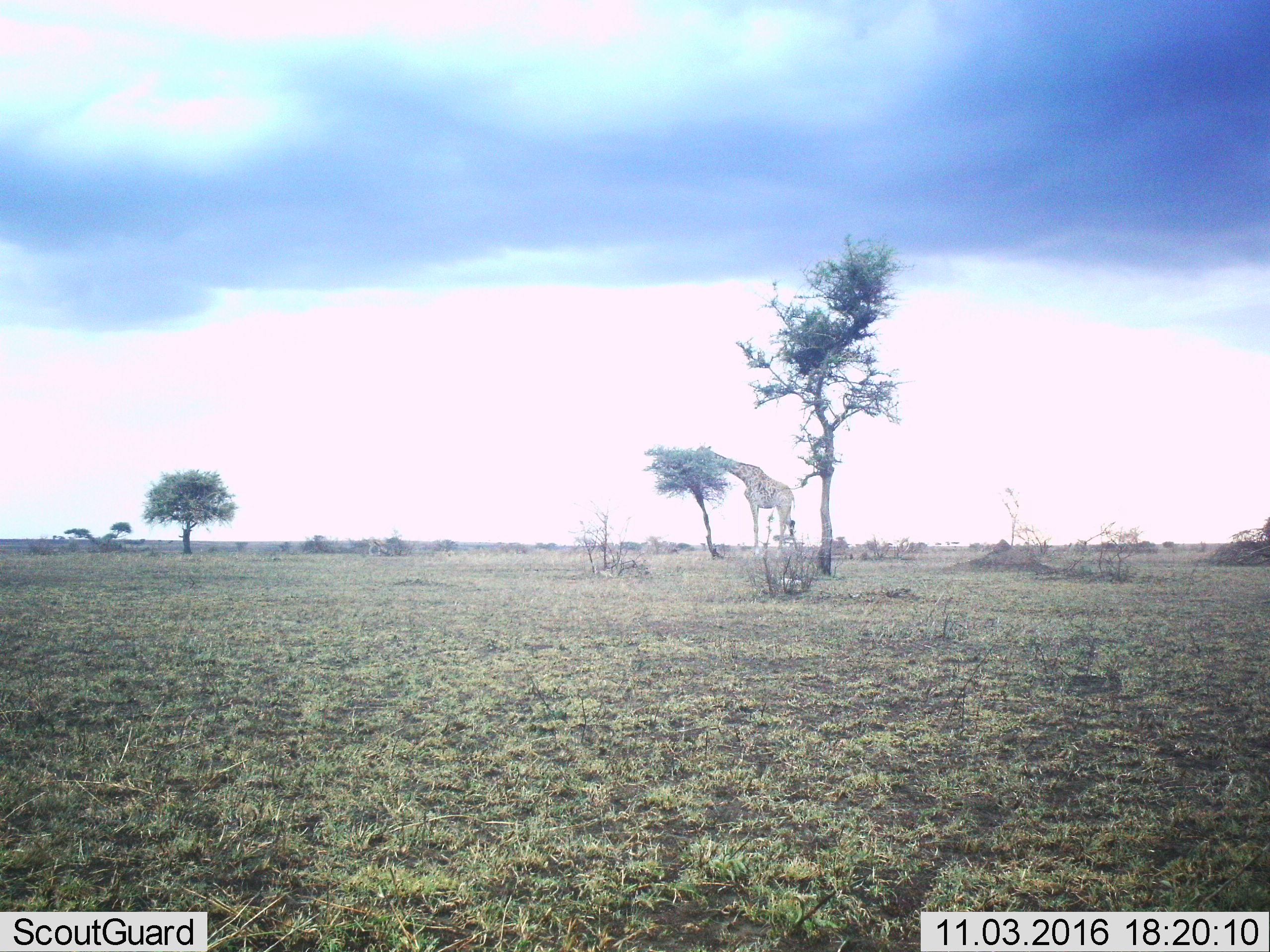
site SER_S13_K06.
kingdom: Animalia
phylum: Chordata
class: Mammalia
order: Artiodactyla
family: Giraffidae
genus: Giraffa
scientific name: Giraffa camelopardalis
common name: giraffe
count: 1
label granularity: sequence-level